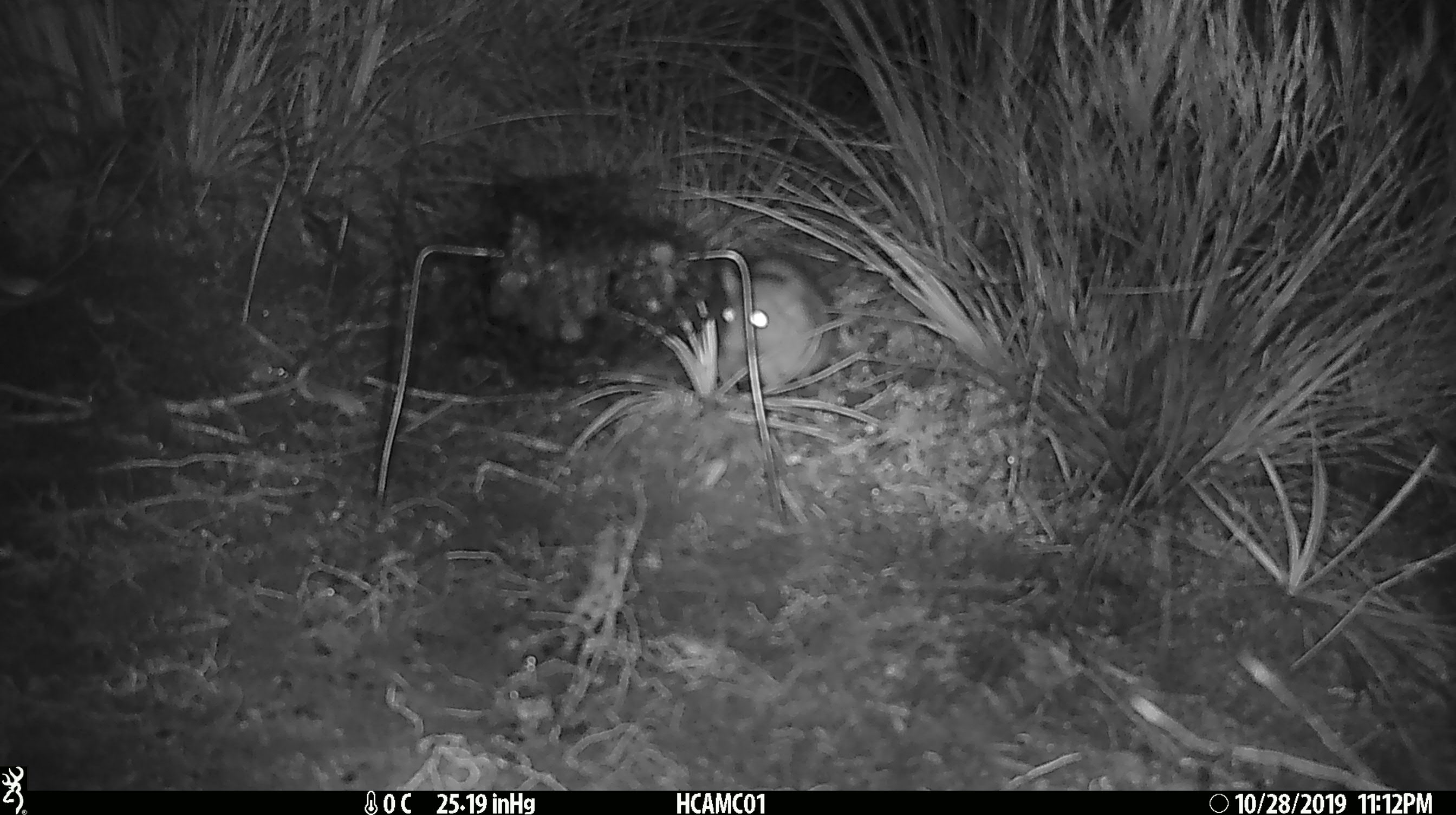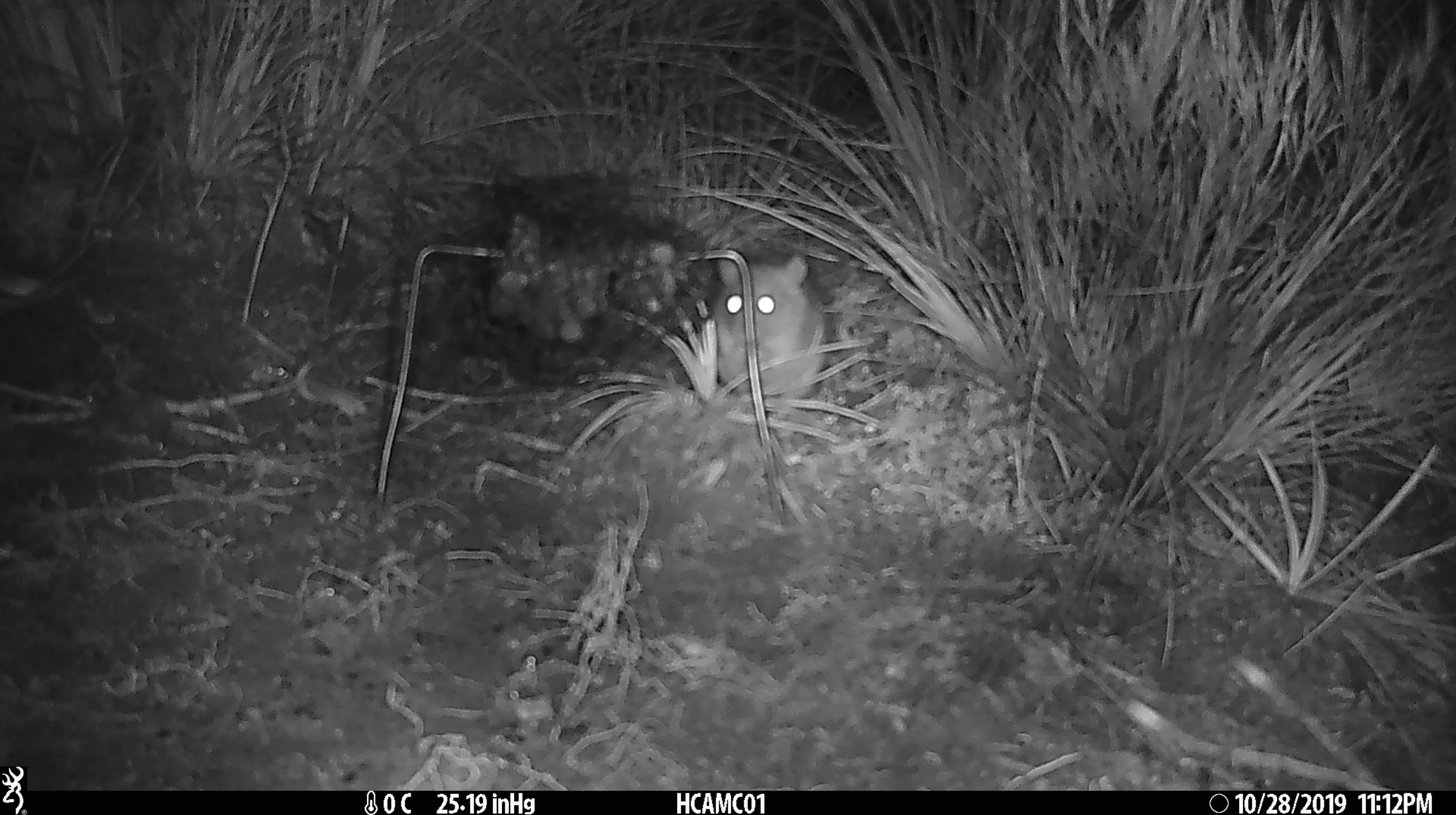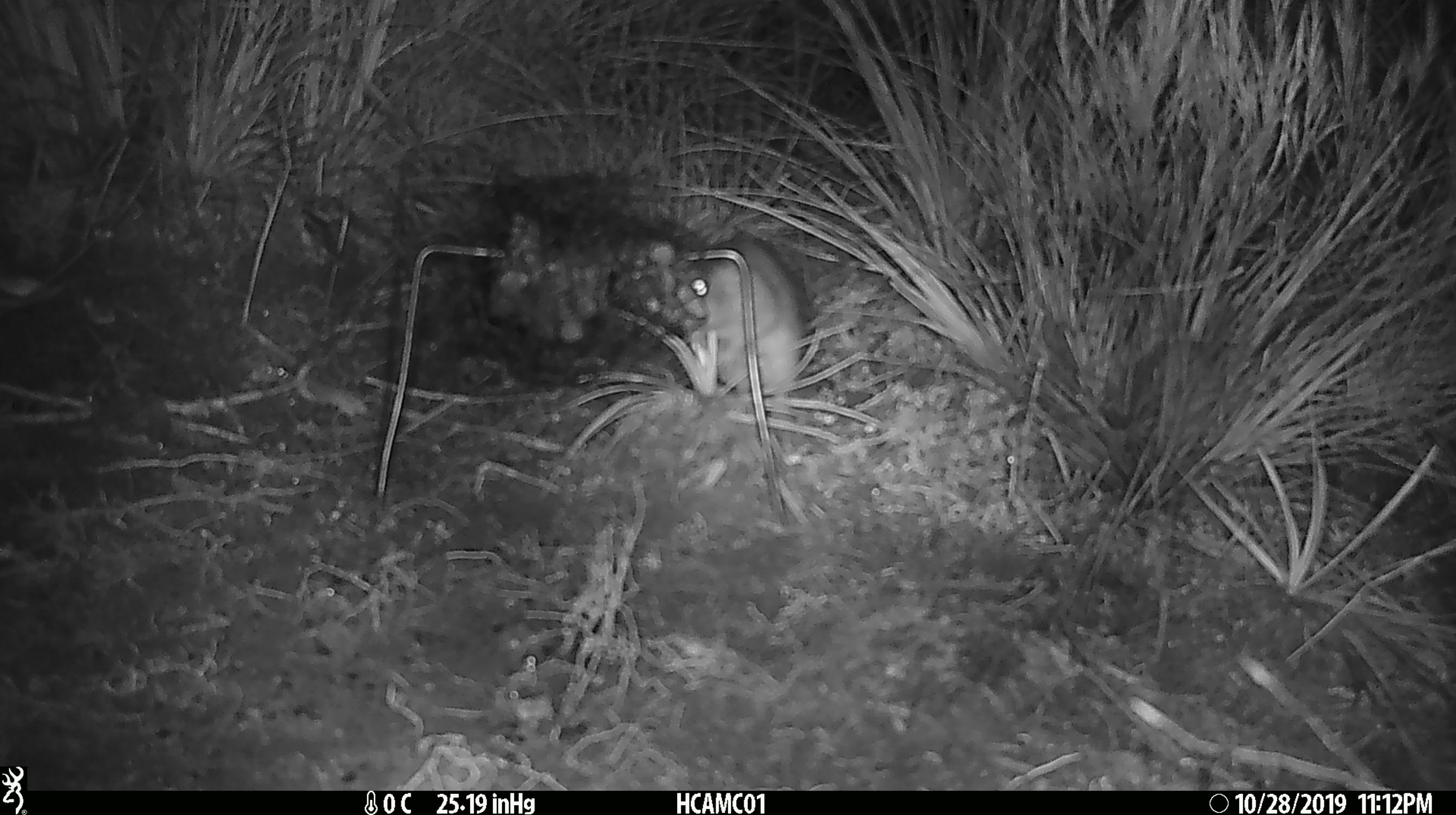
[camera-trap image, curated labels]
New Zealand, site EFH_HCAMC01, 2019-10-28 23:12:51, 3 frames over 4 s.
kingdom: Animalia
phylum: Chordata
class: Mammalia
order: Rodentia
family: Muridae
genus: Rattus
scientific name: Rattus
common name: rat